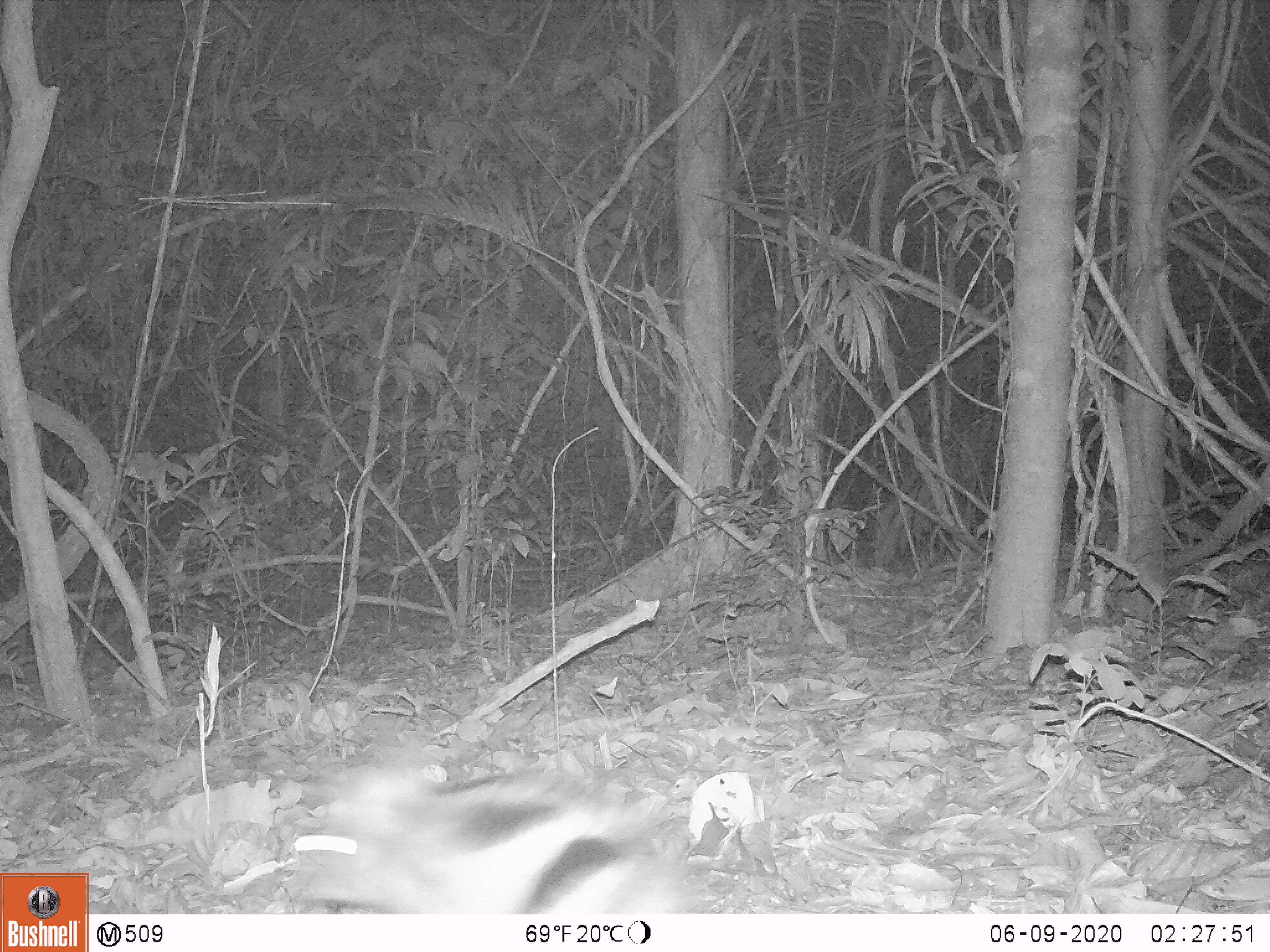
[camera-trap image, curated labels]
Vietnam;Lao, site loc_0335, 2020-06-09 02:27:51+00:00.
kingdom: Animalia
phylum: Chordata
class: Mammalia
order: Lagomorpha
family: Leporidae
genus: Nesolagus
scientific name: Nesolagus timminsi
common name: annamite striped rabbit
Annamite striped rabbit (Nesolagus timminsi). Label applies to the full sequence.